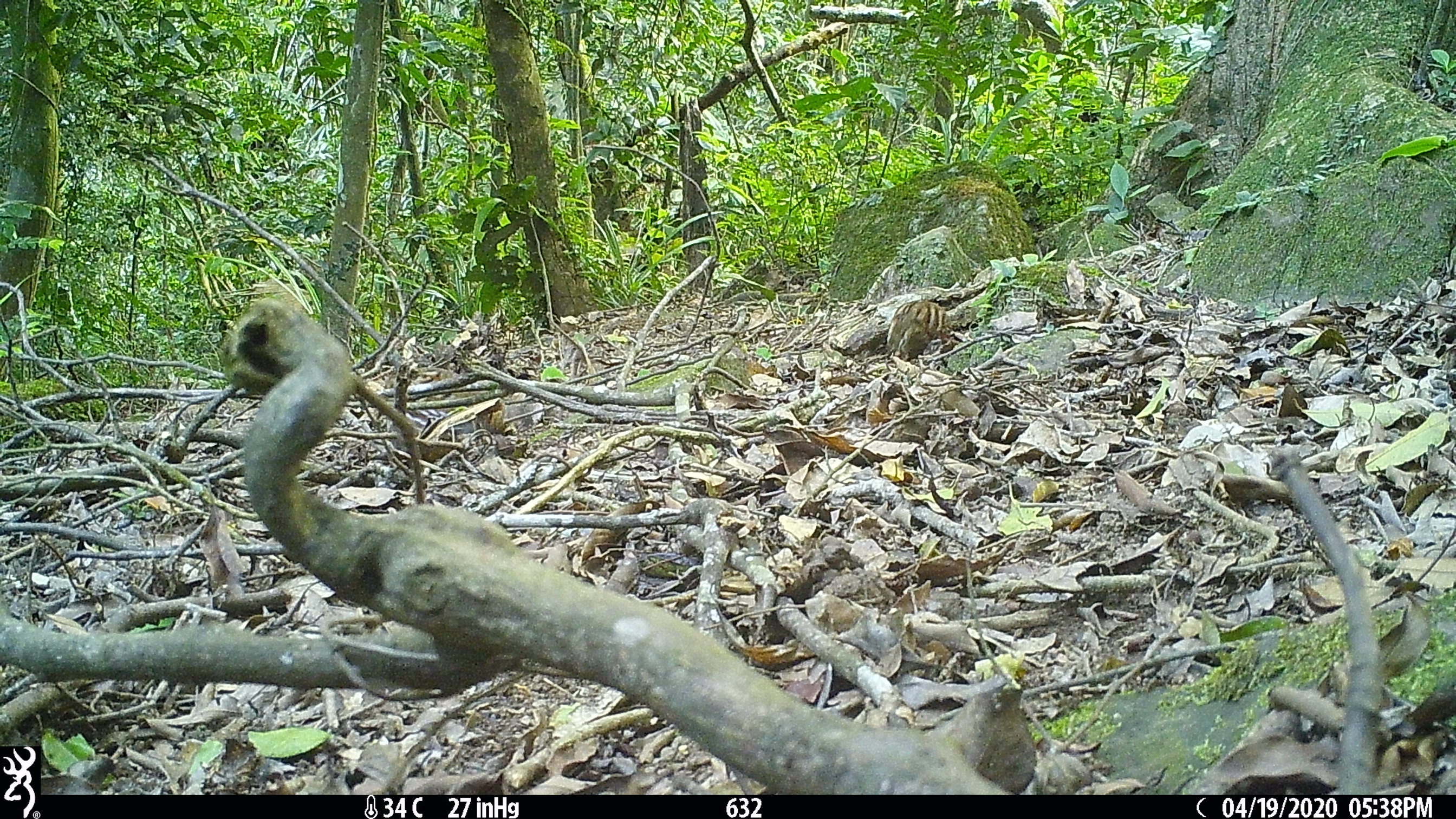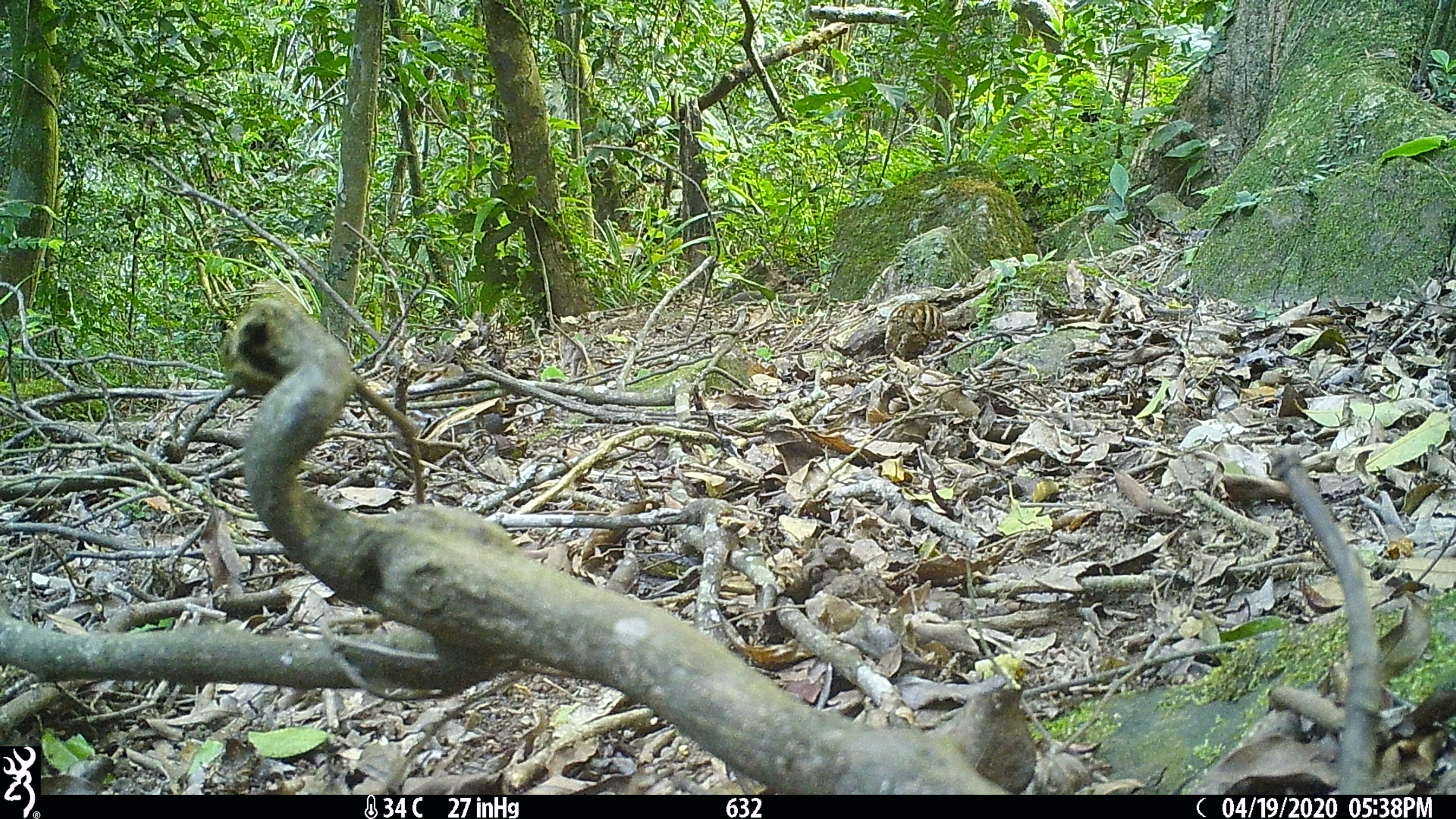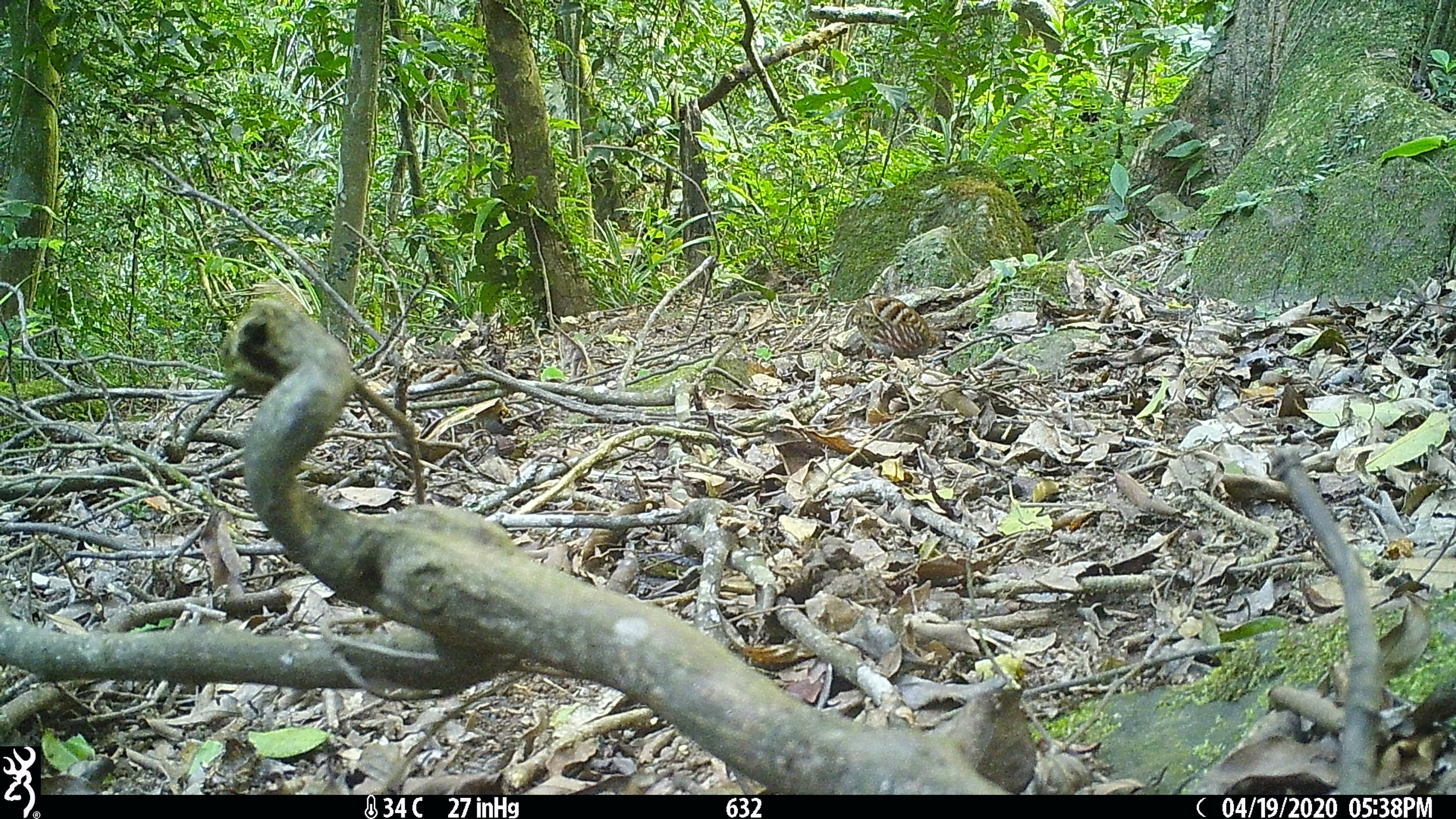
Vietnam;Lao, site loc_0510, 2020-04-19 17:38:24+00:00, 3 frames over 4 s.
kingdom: Animalia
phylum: Chordata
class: Aves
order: Galliformes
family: Phasianidae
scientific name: Phasianidae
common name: partridge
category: unidentified partridge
Unidentified partridge (partridge) (Phasianidae). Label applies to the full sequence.